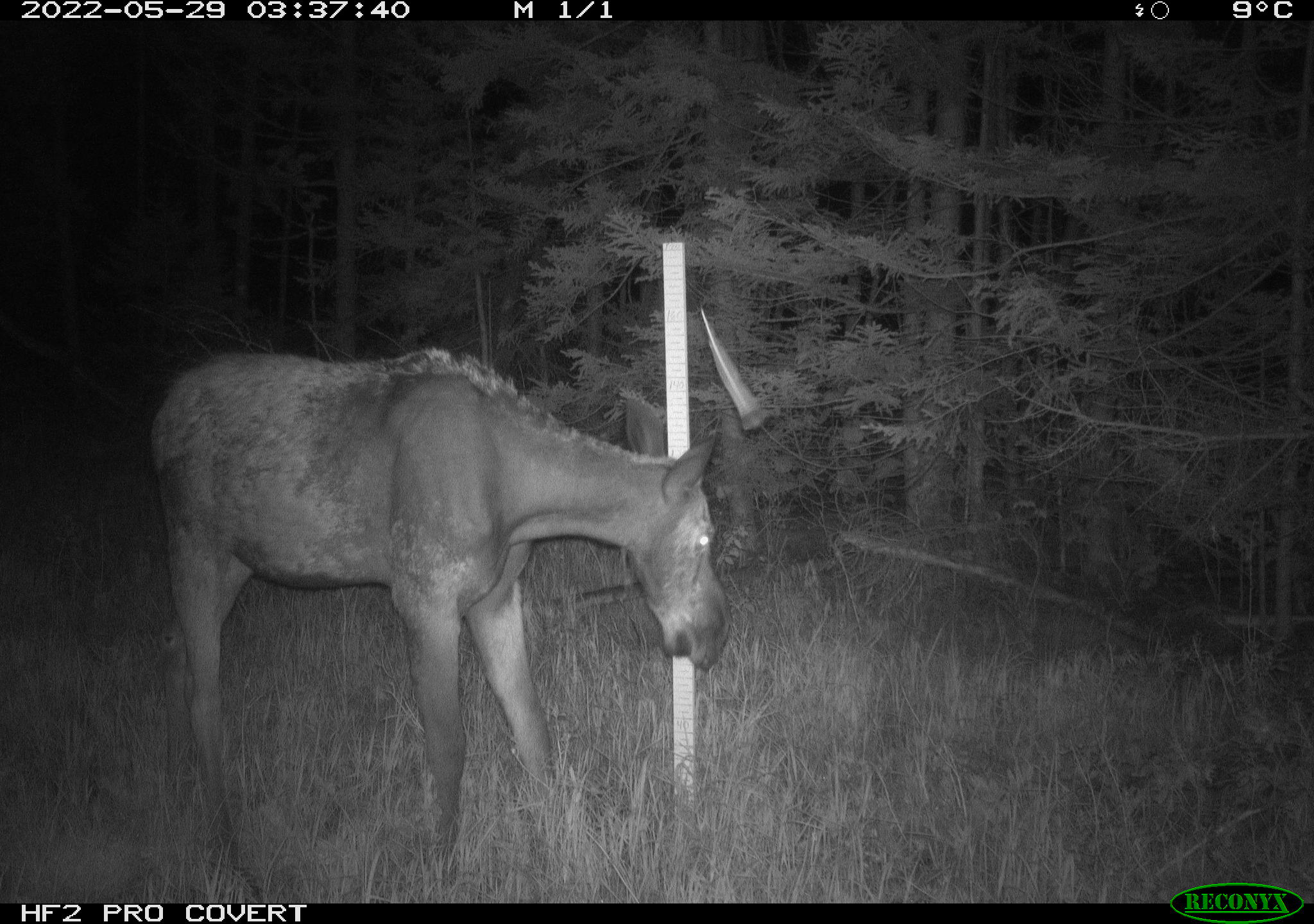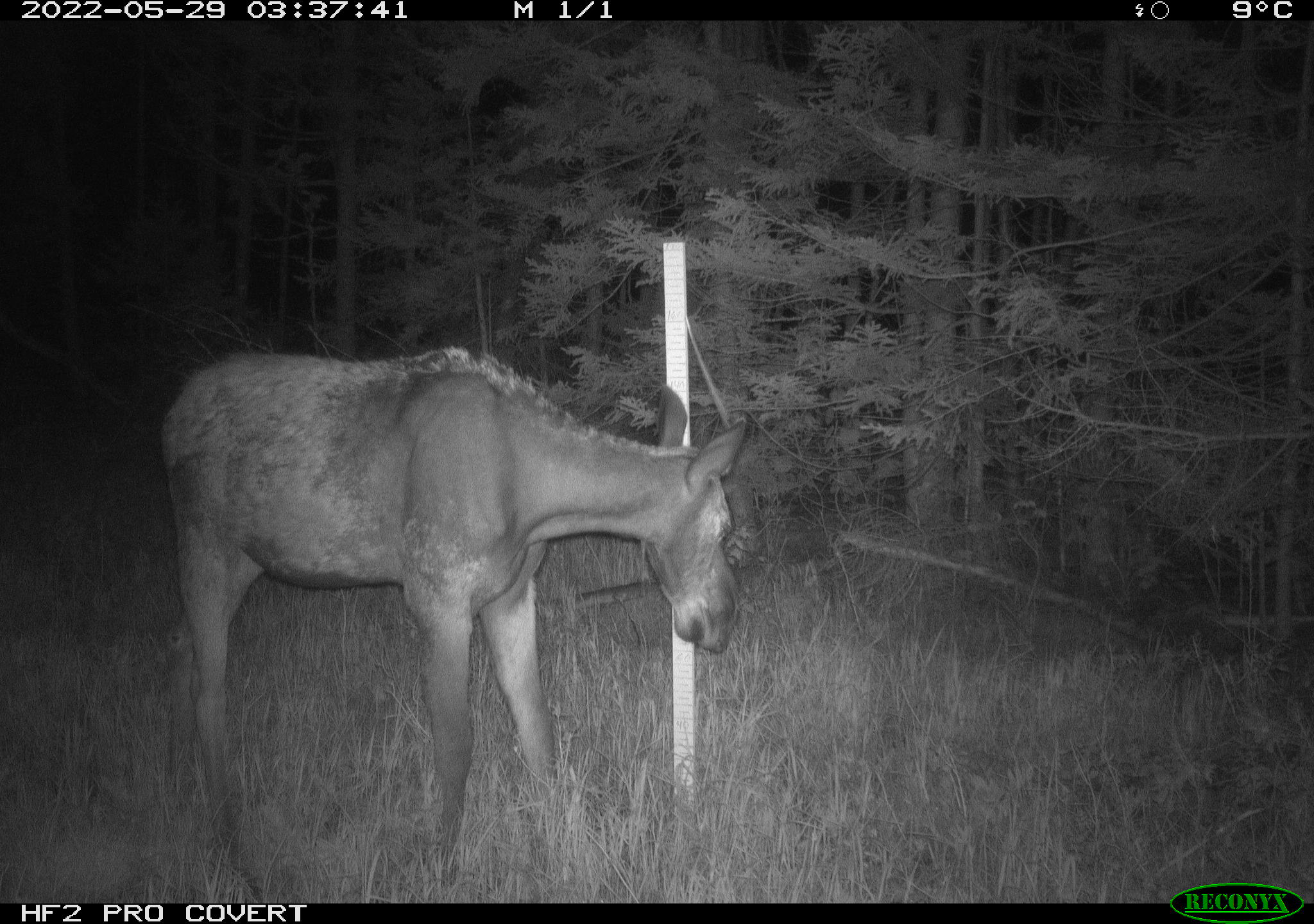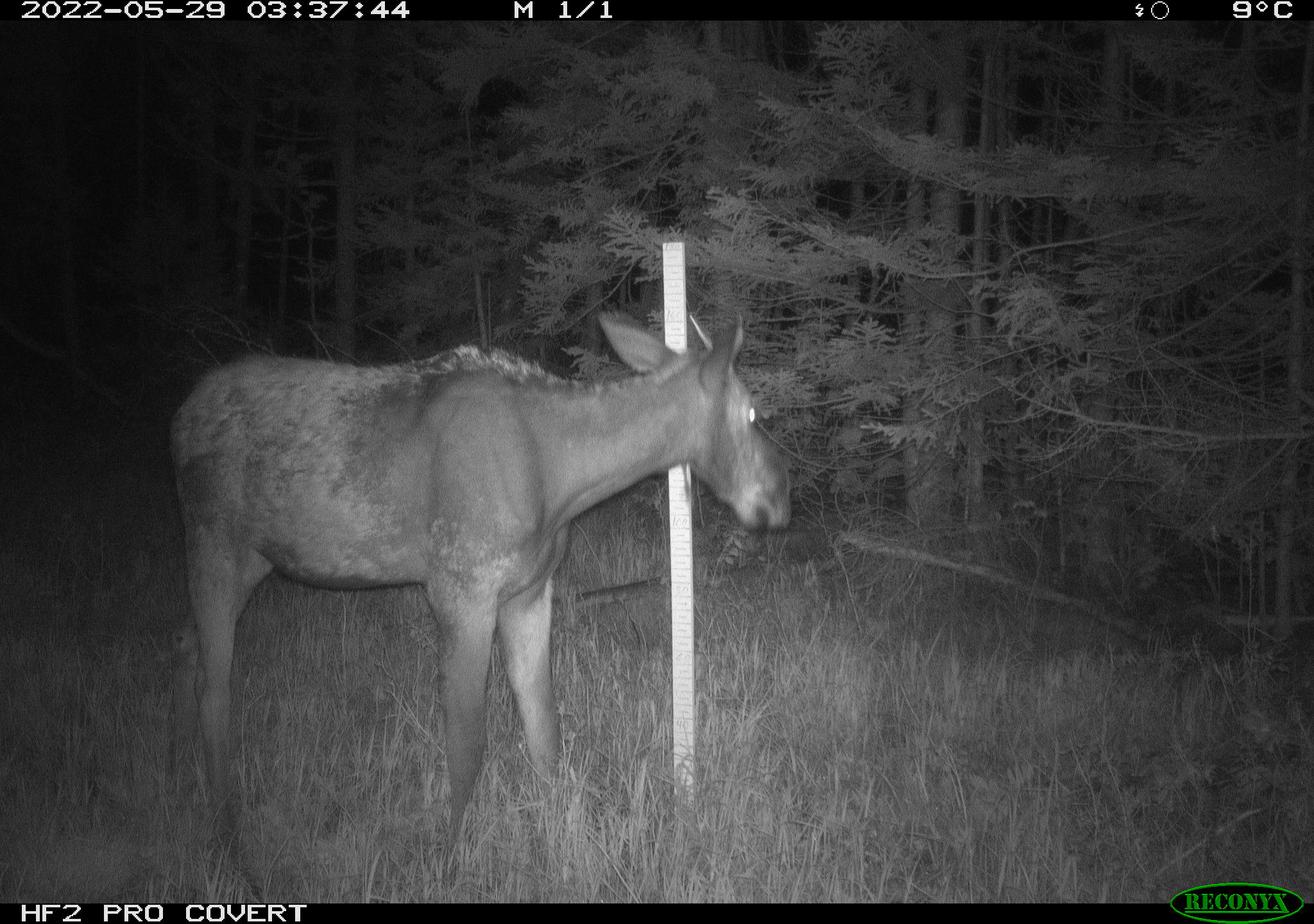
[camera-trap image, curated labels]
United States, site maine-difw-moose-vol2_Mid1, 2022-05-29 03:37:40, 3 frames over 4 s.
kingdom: Animalia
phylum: Chordata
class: Mammalia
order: Artiodactyla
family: Cervidae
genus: Alces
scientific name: Alces alces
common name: moose